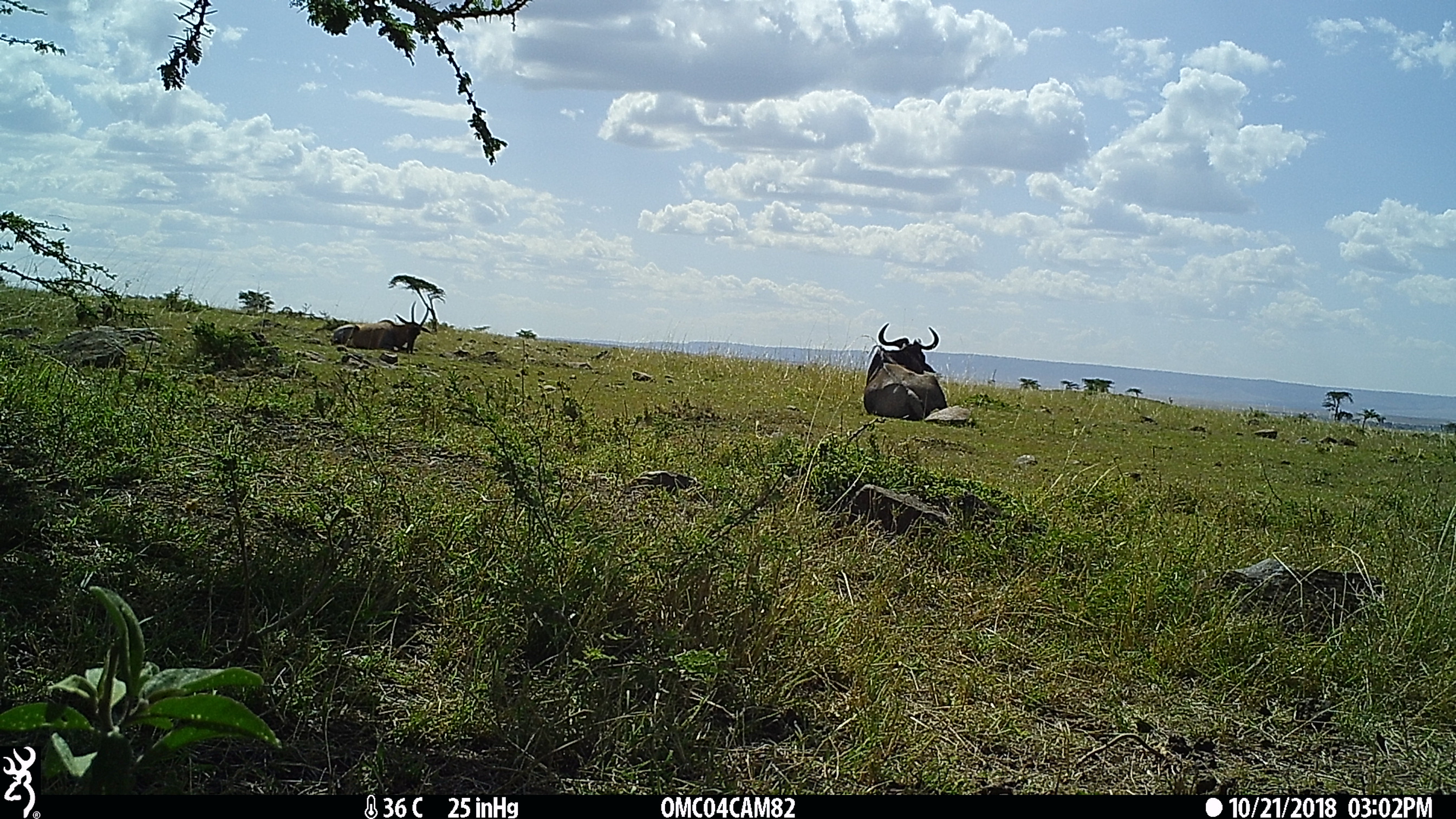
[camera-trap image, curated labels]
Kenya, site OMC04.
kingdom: Animalia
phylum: Chordata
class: Mammalia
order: Artiodactyla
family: Bovidae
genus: Connochaetes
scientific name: Connochaetes taurinus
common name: blue wildebeest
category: wildebeest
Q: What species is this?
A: Wildebeest (blue wildebeest) (Connochaetes taurinus).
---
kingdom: Animalia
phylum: Chordata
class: Mammalia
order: Artiodactyla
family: Bovidae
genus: Damaliscus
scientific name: Damaliscus lunatus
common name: topi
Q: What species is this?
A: Topi (Damaliscus lunatus).